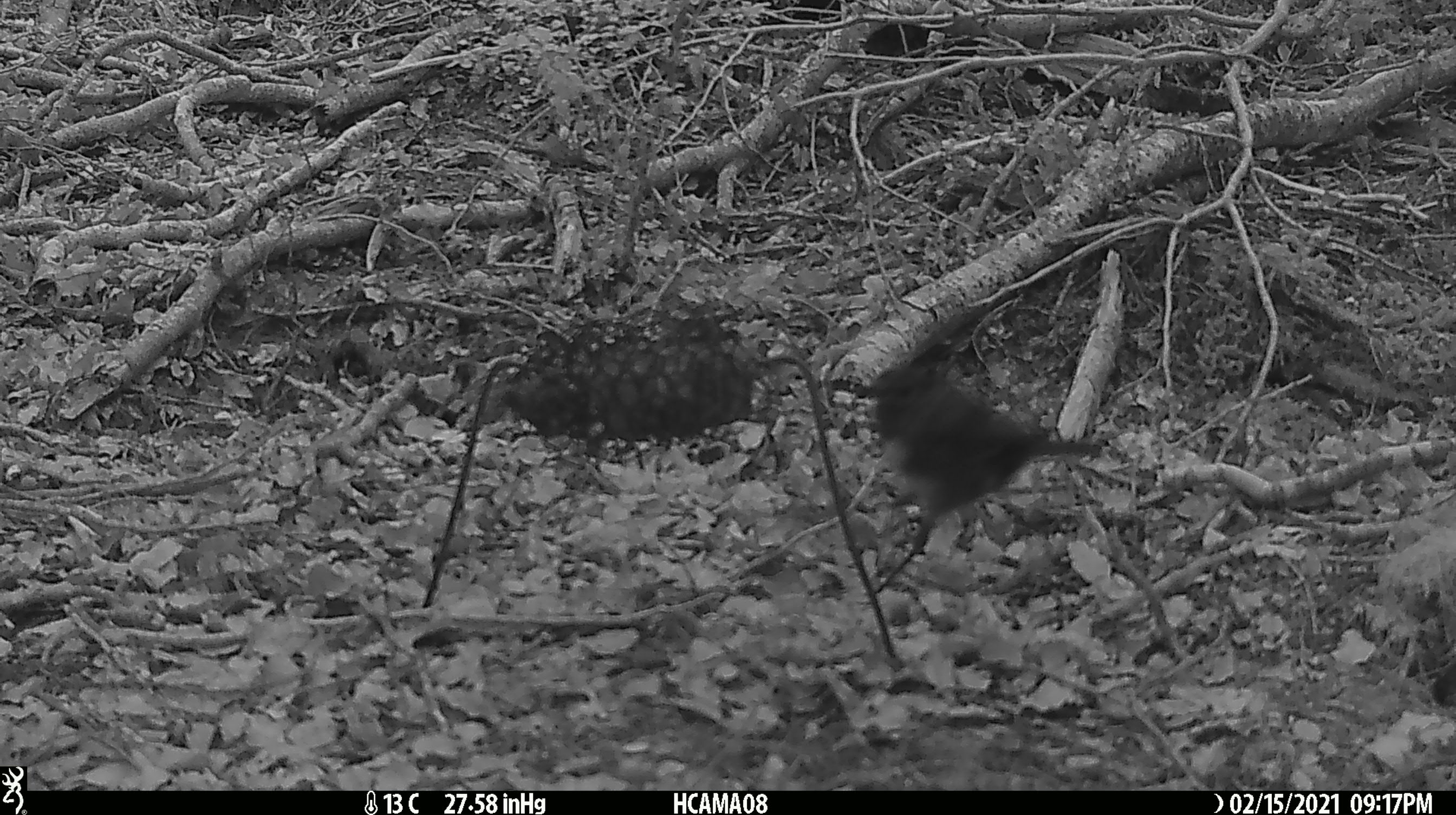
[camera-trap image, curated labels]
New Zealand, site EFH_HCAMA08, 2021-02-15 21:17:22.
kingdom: Animalia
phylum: Chordata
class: Aves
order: Passeriformes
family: Petroicidae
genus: Petroica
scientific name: Petroica australis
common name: new zealand robin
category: robin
Robin (new zealand robin) (Petroica australis).